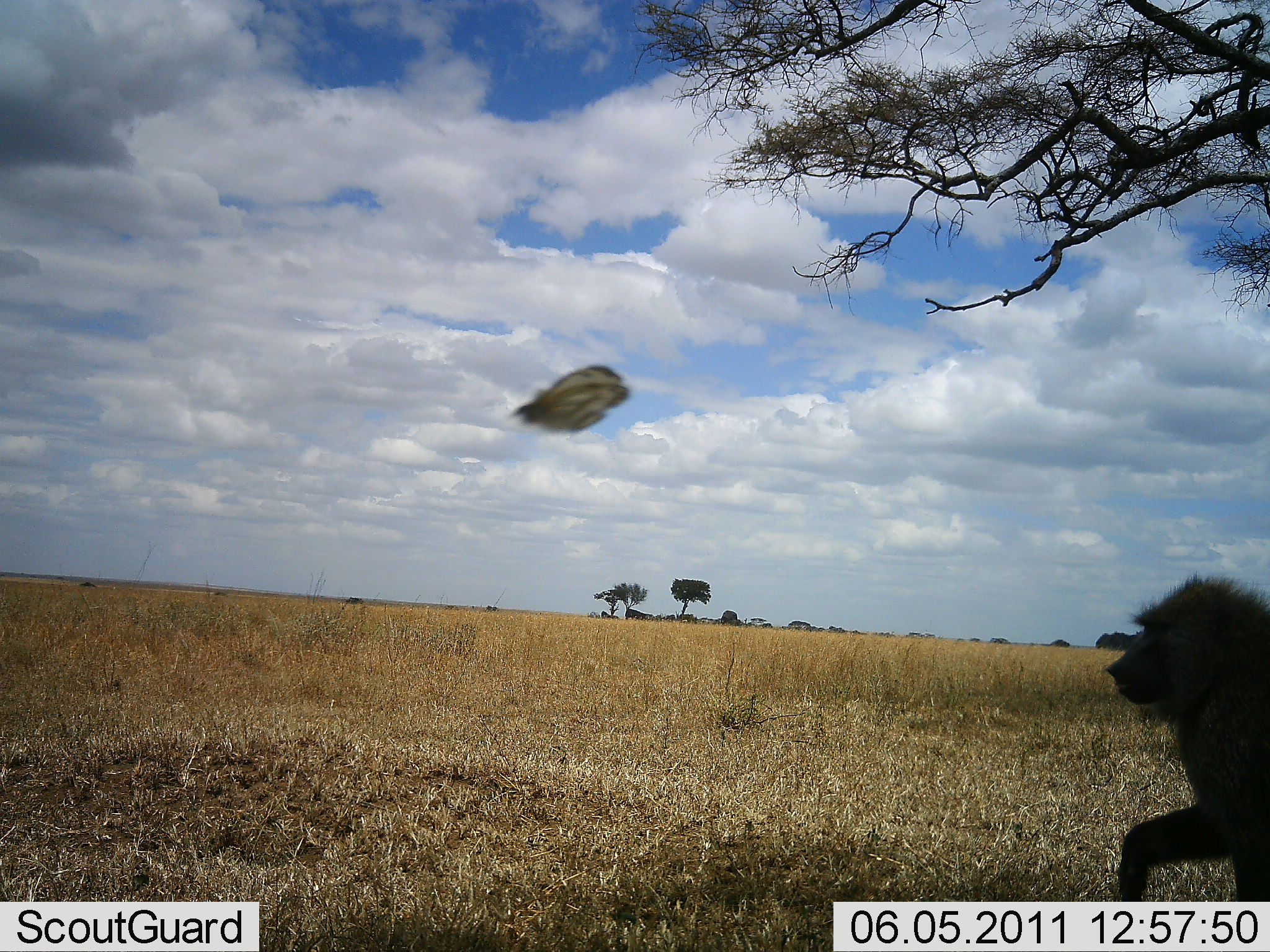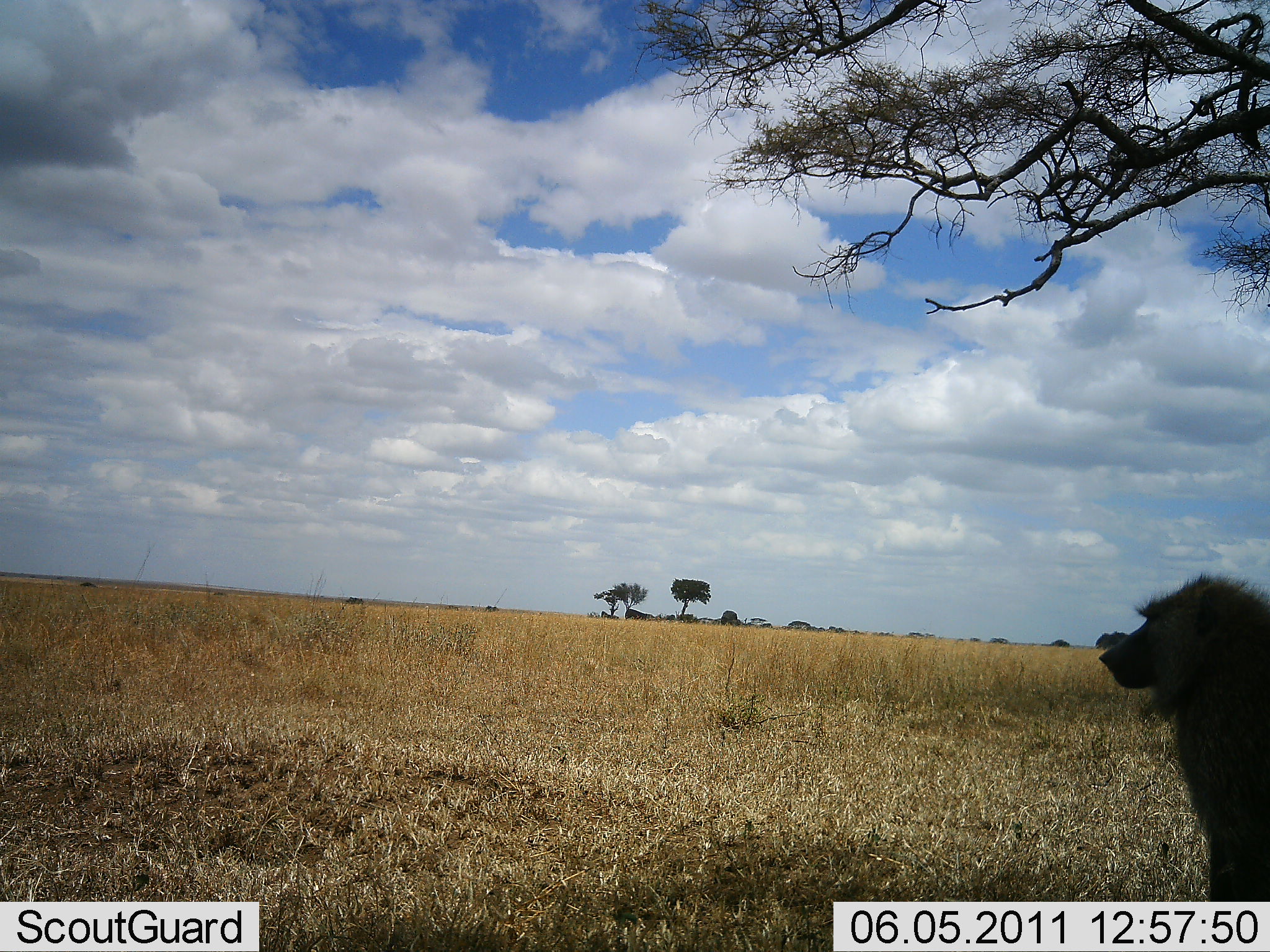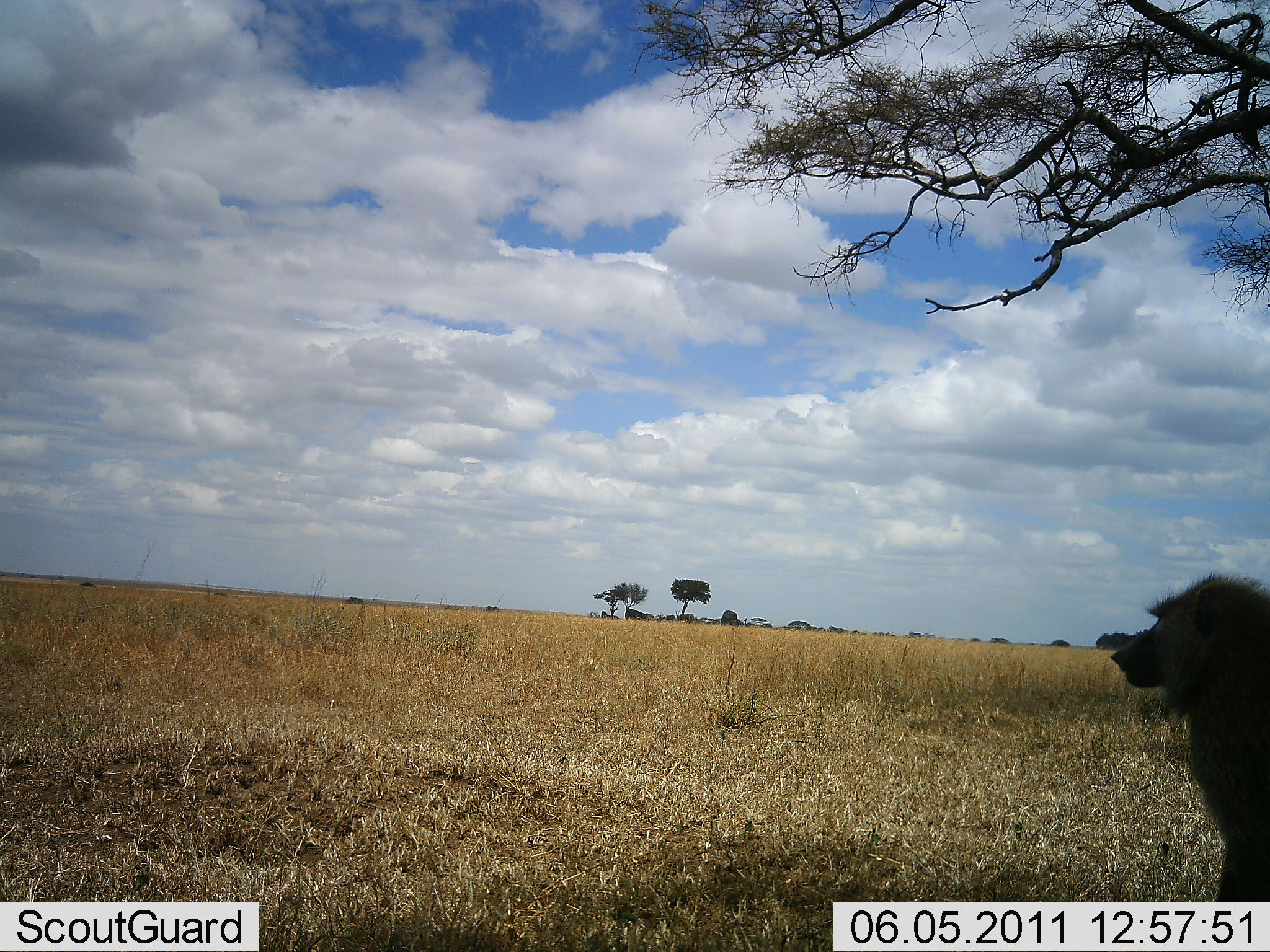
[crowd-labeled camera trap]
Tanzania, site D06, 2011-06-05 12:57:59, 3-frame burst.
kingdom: Animalia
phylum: Chordata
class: Mammalia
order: Primates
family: Cercopithecidae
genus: Papio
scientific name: Papio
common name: baboon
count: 1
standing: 64%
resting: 36%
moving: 7%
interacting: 0%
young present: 0%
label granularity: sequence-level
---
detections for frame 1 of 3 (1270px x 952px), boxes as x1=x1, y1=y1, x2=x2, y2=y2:
animal: x1=1107, y1=573, x2=1270, y2=951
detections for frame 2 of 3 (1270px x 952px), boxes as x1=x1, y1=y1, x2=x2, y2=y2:
animal: x1=1097, y1=573, x2=1270, y2=952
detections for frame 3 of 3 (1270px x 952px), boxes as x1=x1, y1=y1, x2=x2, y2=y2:
animal: x1=1110, y1=573, x2=1270, y2=951